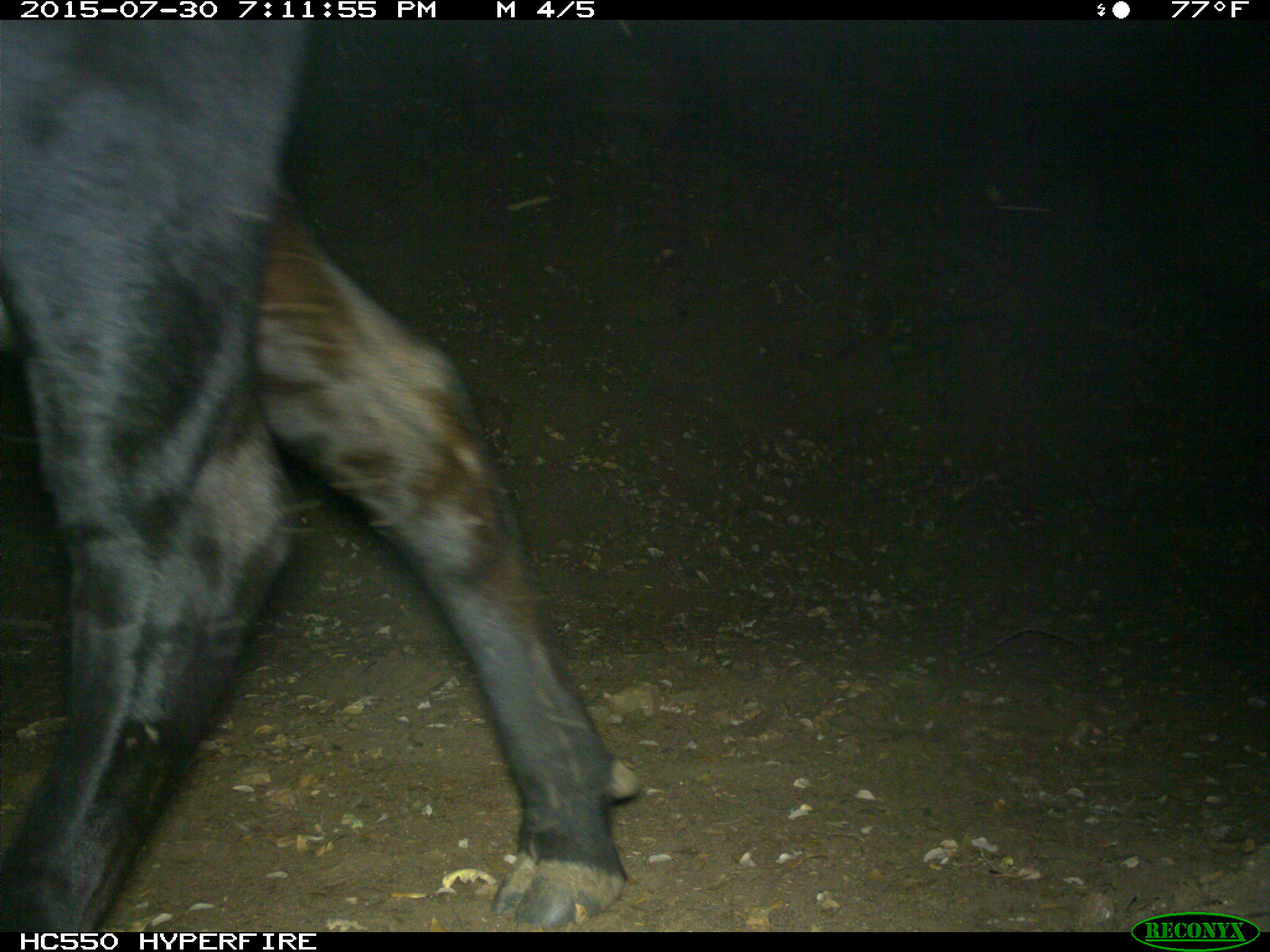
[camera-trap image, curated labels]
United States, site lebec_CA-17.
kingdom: Animalia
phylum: Chordata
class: Mammalia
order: Artiodactyla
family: Bovidae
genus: Bos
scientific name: Bos taurus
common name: domestic cow